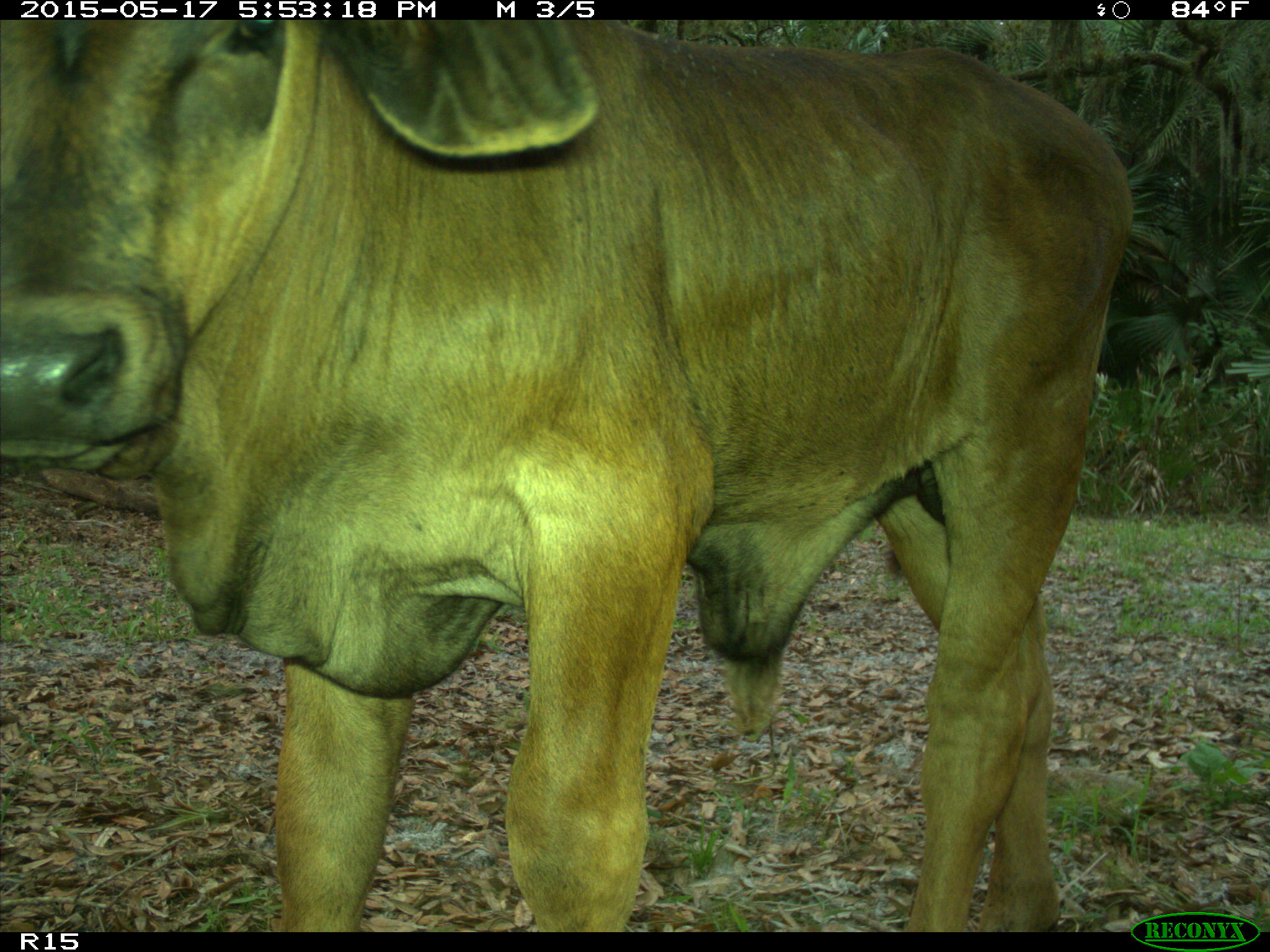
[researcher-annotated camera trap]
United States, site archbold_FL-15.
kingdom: Animalia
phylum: Chordata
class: Mammalia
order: Artiodactyla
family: Bovidae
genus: Bos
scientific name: Bos taurus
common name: domestic cow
Bos taurus (domestic cow).